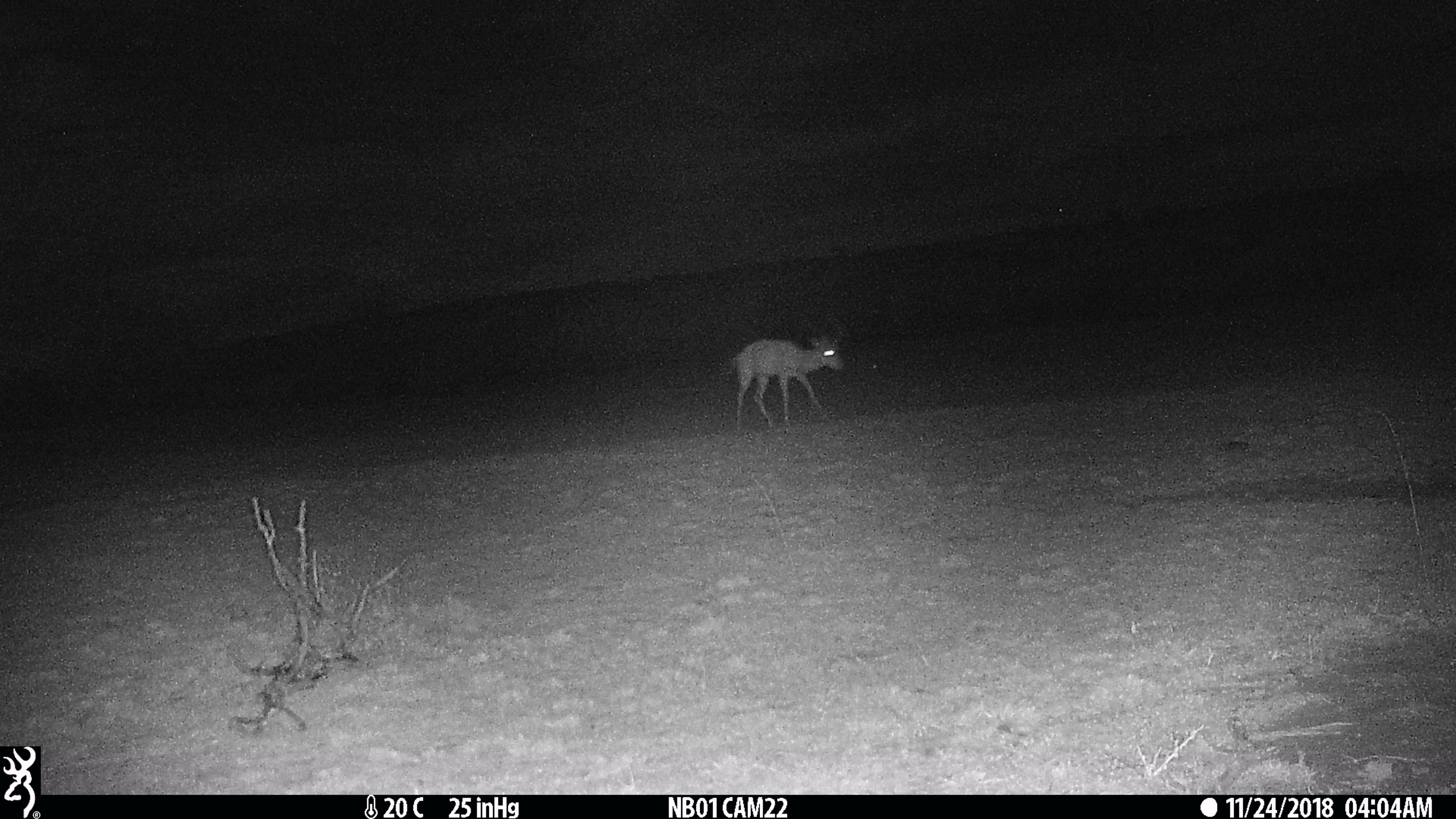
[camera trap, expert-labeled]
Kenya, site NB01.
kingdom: Animalia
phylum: Chordata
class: Mammalia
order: Artiodactyla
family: Bovidae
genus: Aepyceros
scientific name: Aepyceros melampus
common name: impala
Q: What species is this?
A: Impala (Aepyceros melampus).